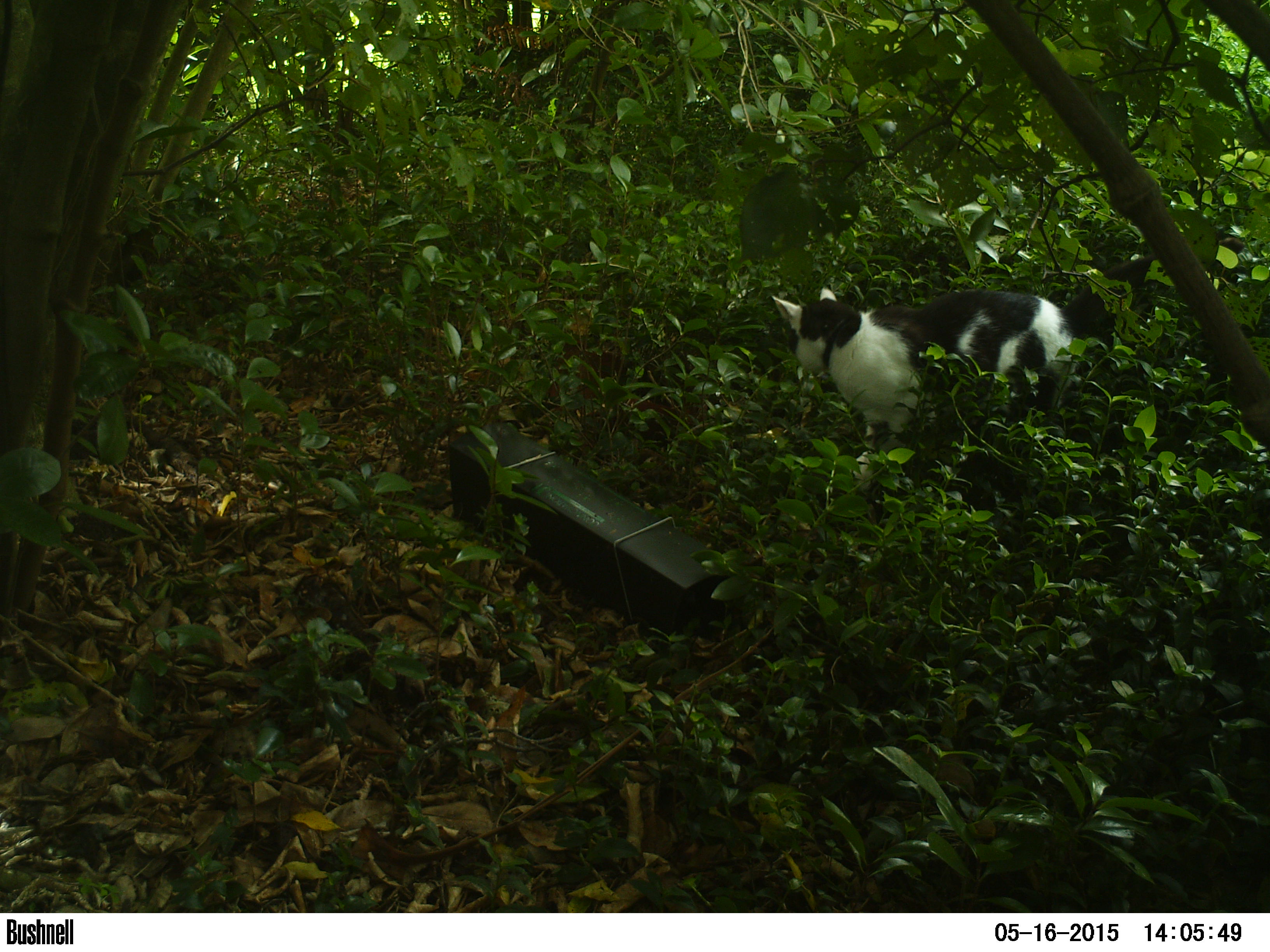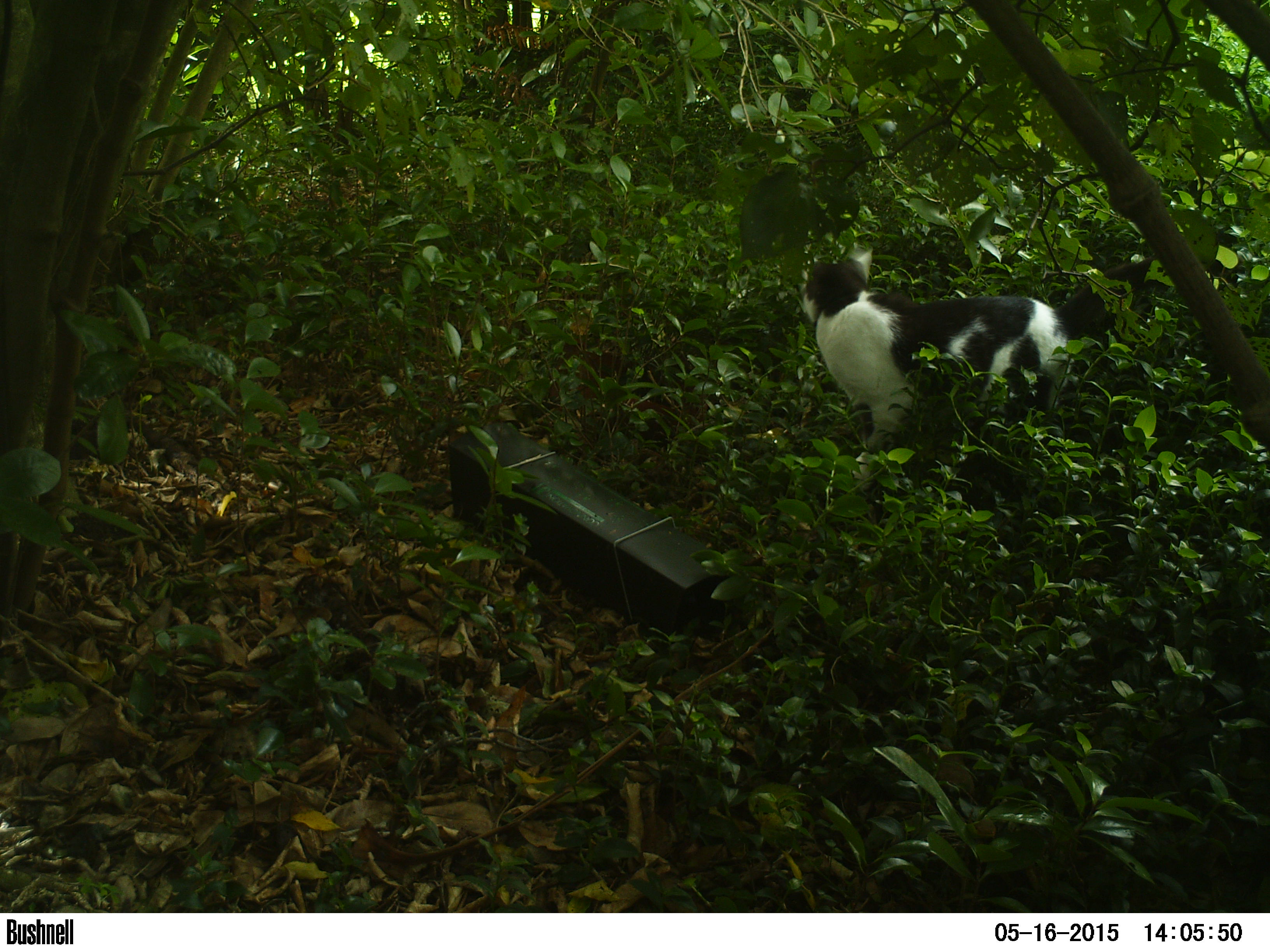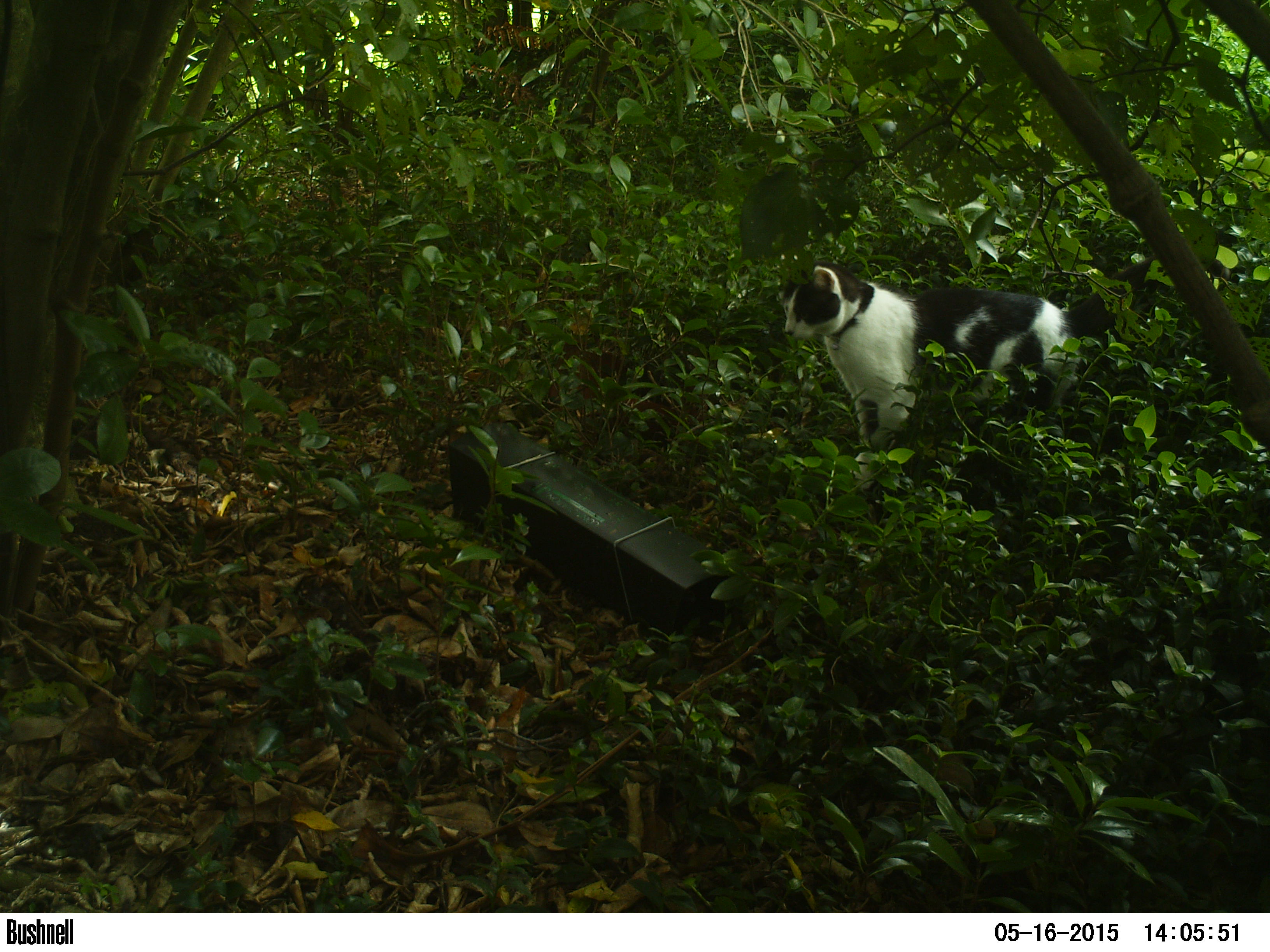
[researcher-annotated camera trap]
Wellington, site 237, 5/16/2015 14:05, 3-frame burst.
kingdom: Animalia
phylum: Chordata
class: Mammalia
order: Carnivora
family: Felidae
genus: Felis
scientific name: Felis catus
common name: cat